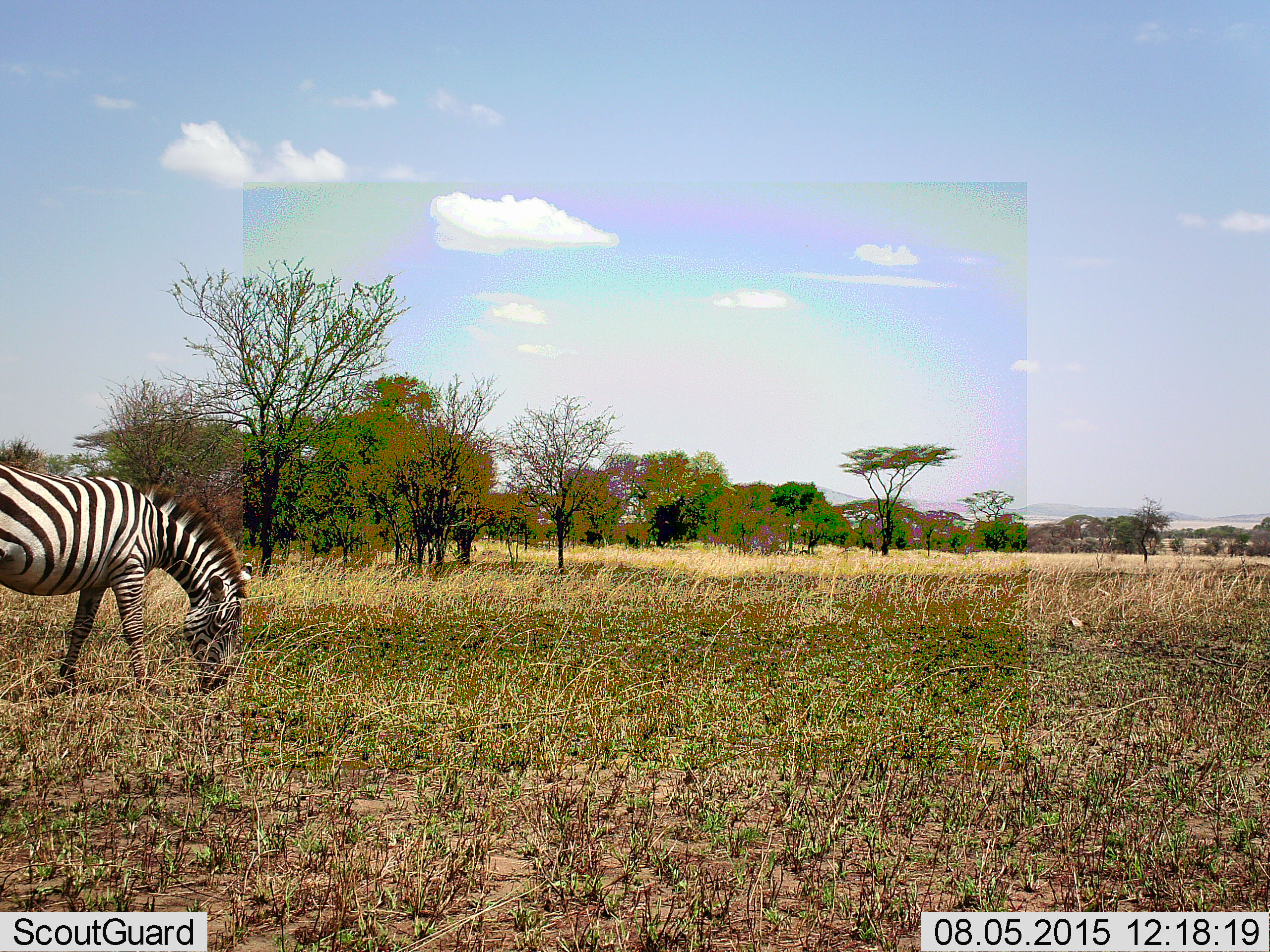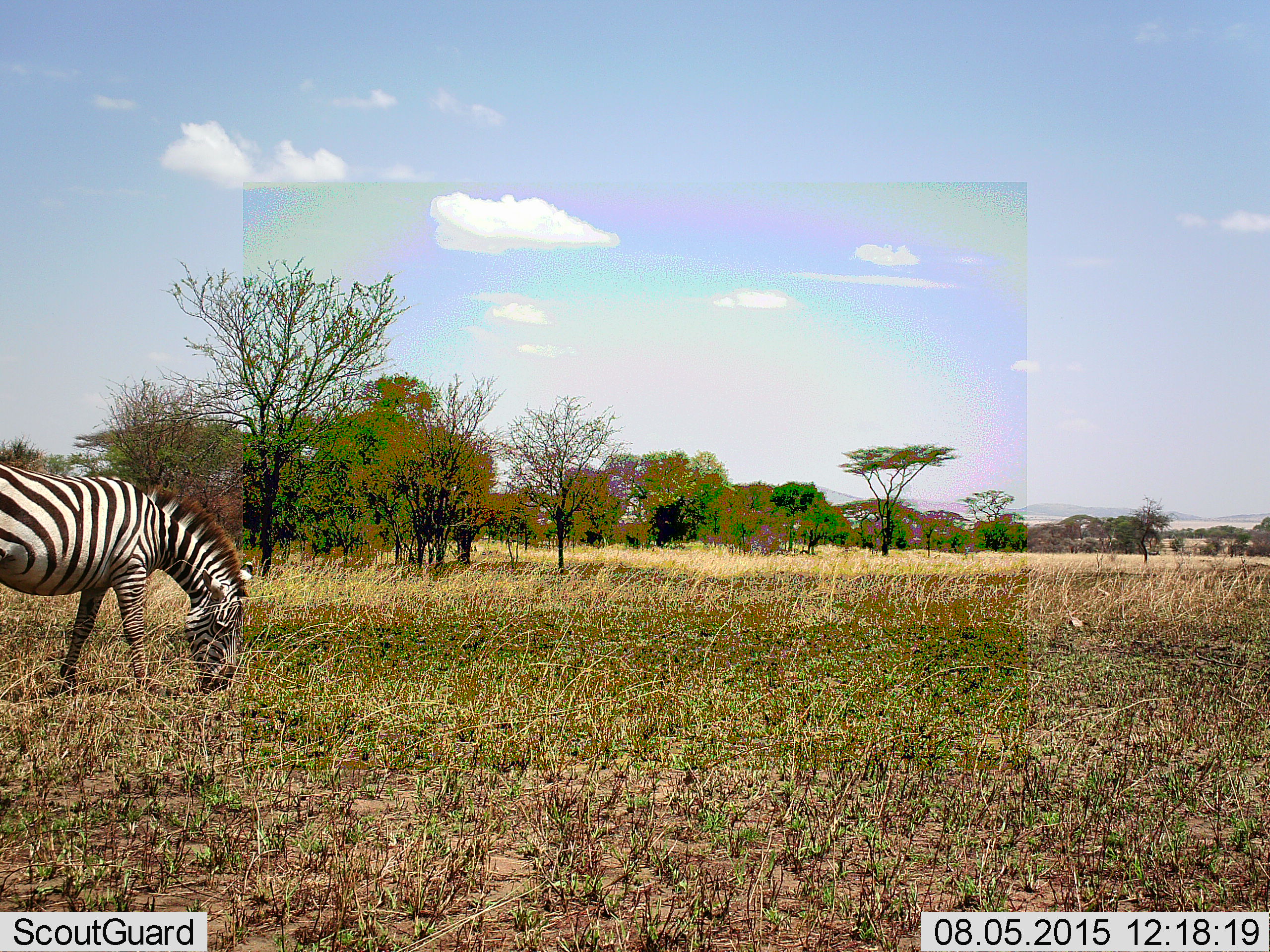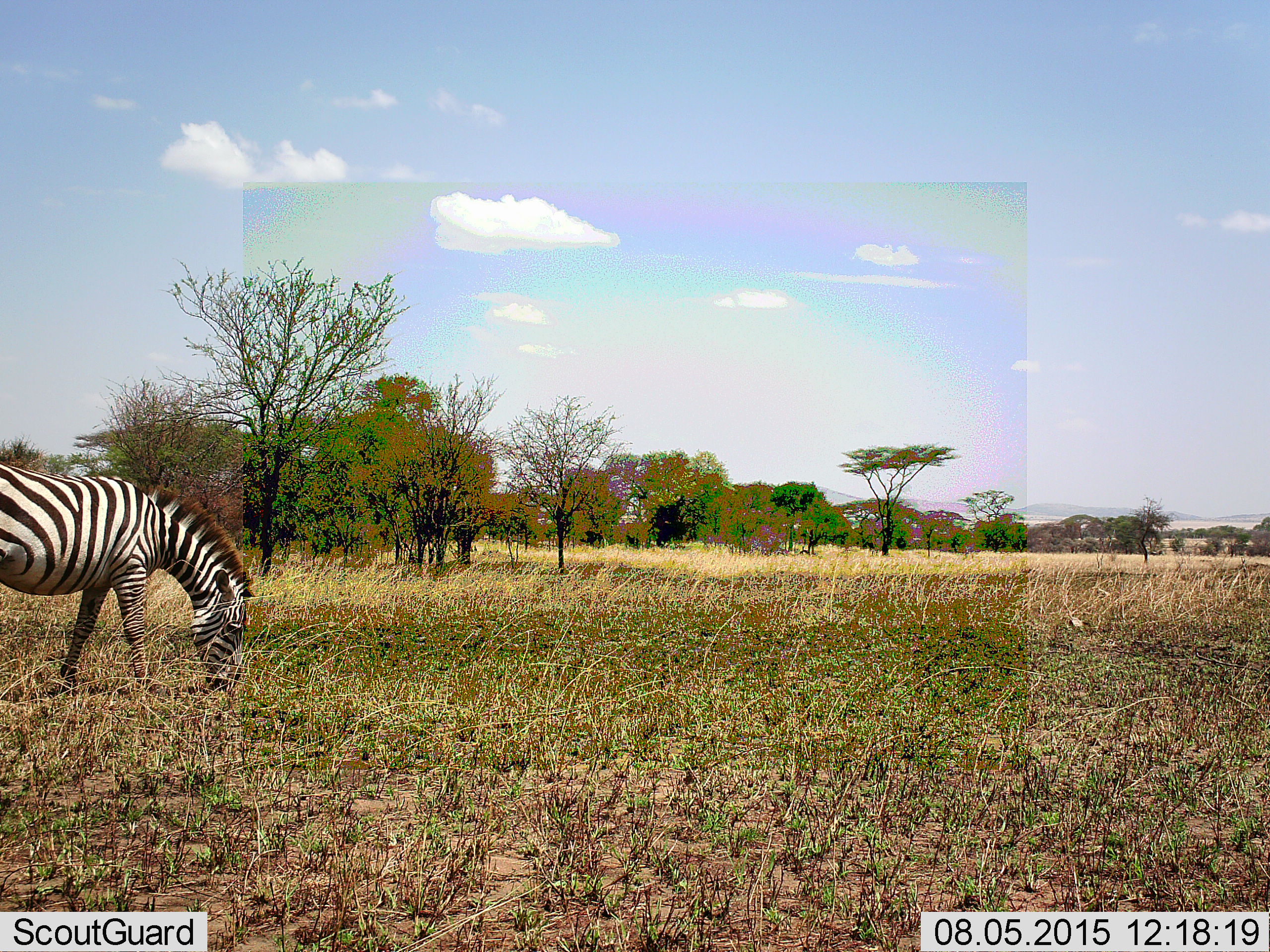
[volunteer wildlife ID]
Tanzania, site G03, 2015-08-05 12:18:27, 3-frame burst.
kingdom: Animalia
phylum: Chordata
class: Mammalia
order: Perissodactyla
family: Equidae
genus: Equus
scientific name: Equus quagga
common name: plains zebra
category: zebra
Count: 1.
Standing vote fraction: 32%.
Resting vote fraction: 0%.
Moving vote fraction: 16%.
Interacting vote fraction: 0%.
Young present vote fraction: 0%.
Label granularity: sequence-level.